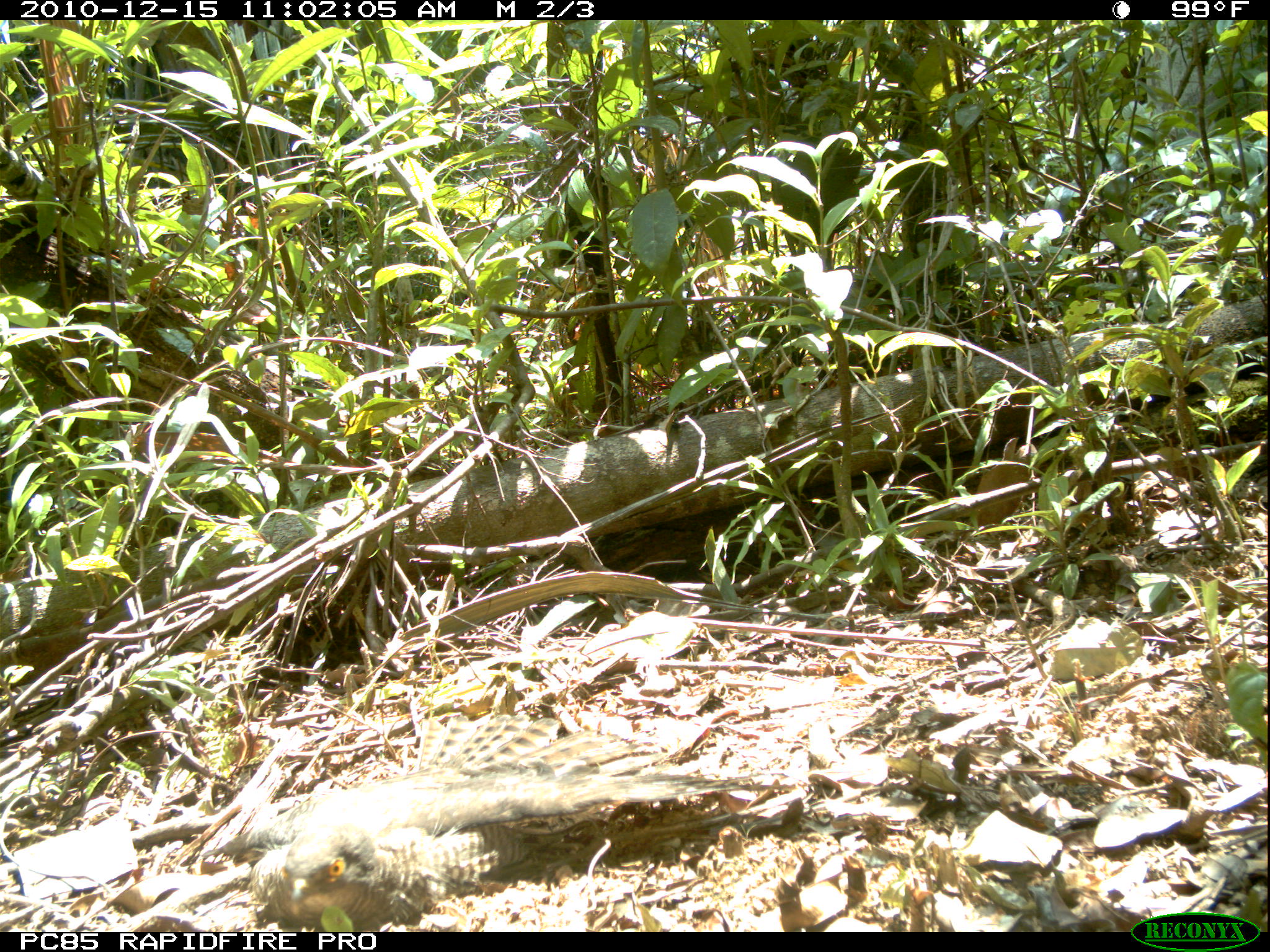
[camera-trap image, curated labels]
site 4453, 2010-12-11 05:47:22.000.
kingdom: Animalia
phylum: Chordata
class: Aves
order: Gruiformes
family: Sarothruridae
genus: Mentocrex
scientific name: Mentocrex kioloides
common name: madagascar wood rail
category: canirallus kioloides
Canirallus kioloides (madagascar wood rail) (Mentocrex kioloides), count 1.